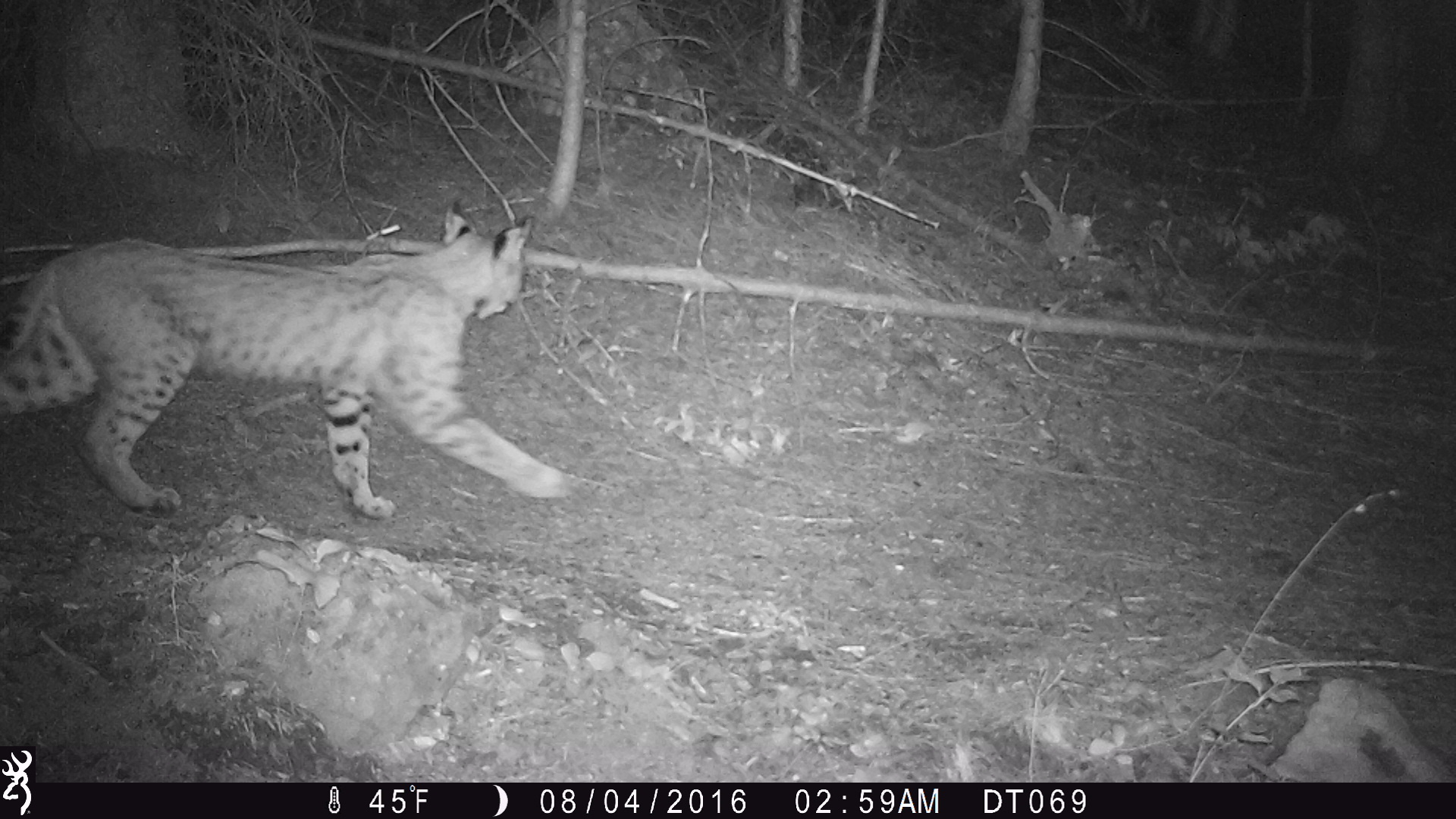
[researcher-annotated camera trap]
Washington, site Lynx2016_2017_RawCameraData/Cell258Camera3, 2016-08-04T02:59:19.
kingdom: Animalia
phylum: Chordata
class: Mammalia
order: Carnivora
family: Felidae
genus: Puma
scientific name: Puma concolor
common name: mountain lion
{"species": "Puma concolor (mountain lion)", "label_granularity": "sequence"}